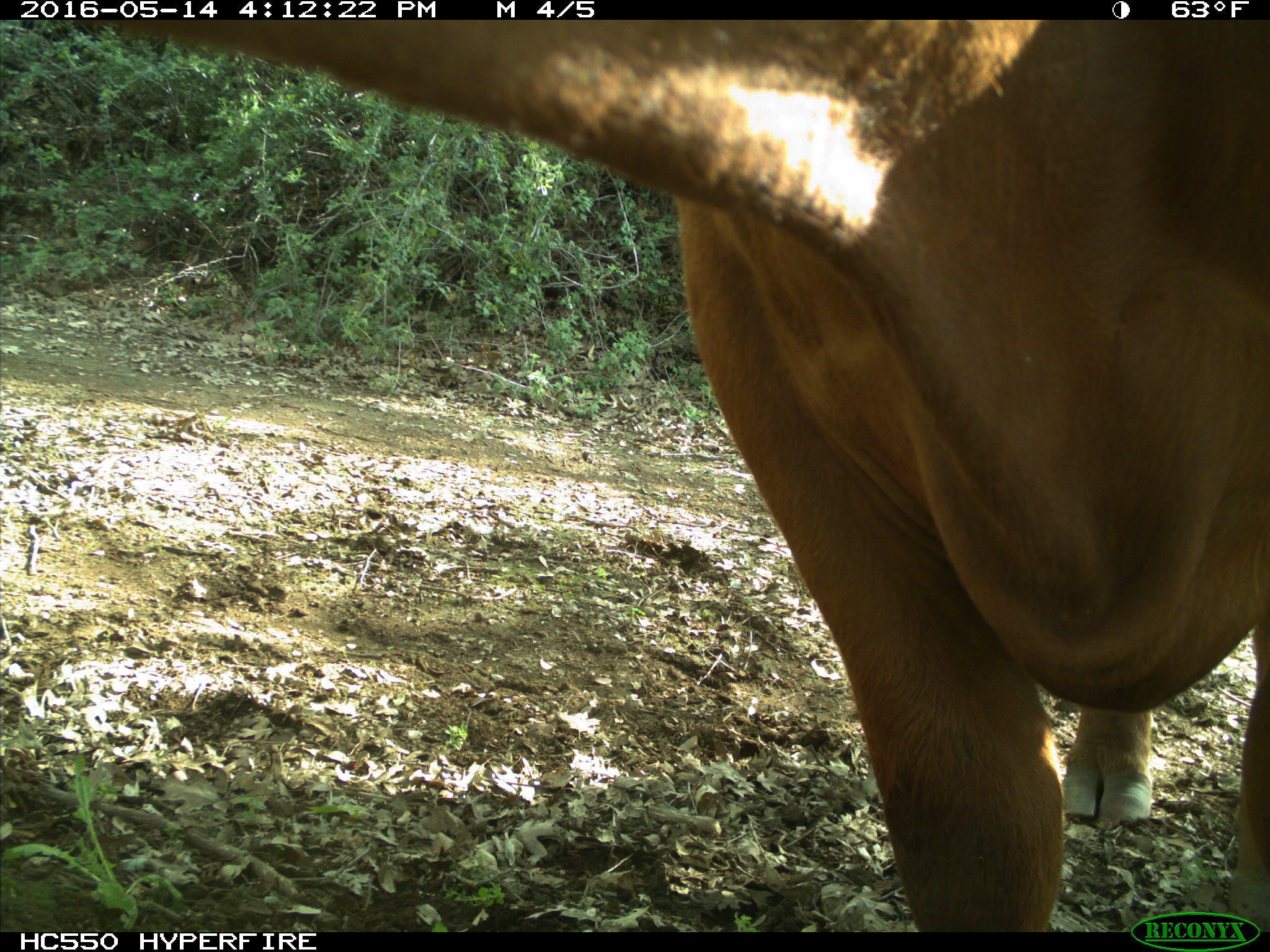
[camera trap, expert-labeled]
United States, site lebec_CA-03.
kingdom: Animalia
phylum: Chordata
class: Mammalia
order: Artiodactyla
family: Bovidae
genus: Bos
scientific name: Bos taurus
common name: domestic cow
Bos taurus (domestic cow).